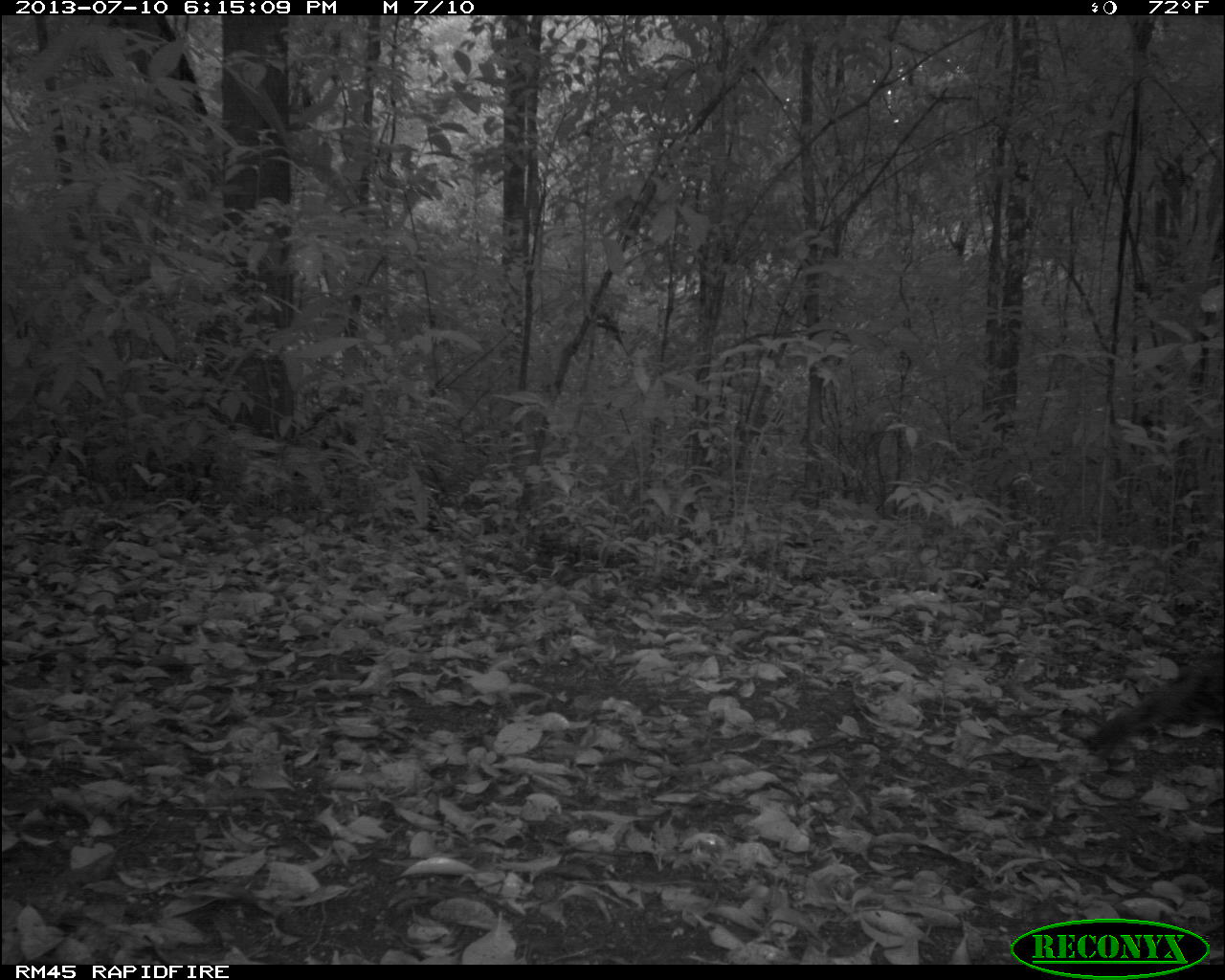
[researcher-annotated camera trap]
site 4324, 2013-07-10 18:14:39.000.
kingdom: Animalia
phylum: Chordata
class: Aves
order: Galliformes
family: Phasianidae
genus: Meleagris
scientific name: Meleagris ocellata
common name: ocellated turkey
Meleagris ocellata (ocellated turkey), count 1, sex female.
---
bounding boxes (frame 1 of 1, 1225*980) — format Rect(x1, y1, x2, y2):
meleagris ocellata: Rect(1083, 652, 1225, 751)